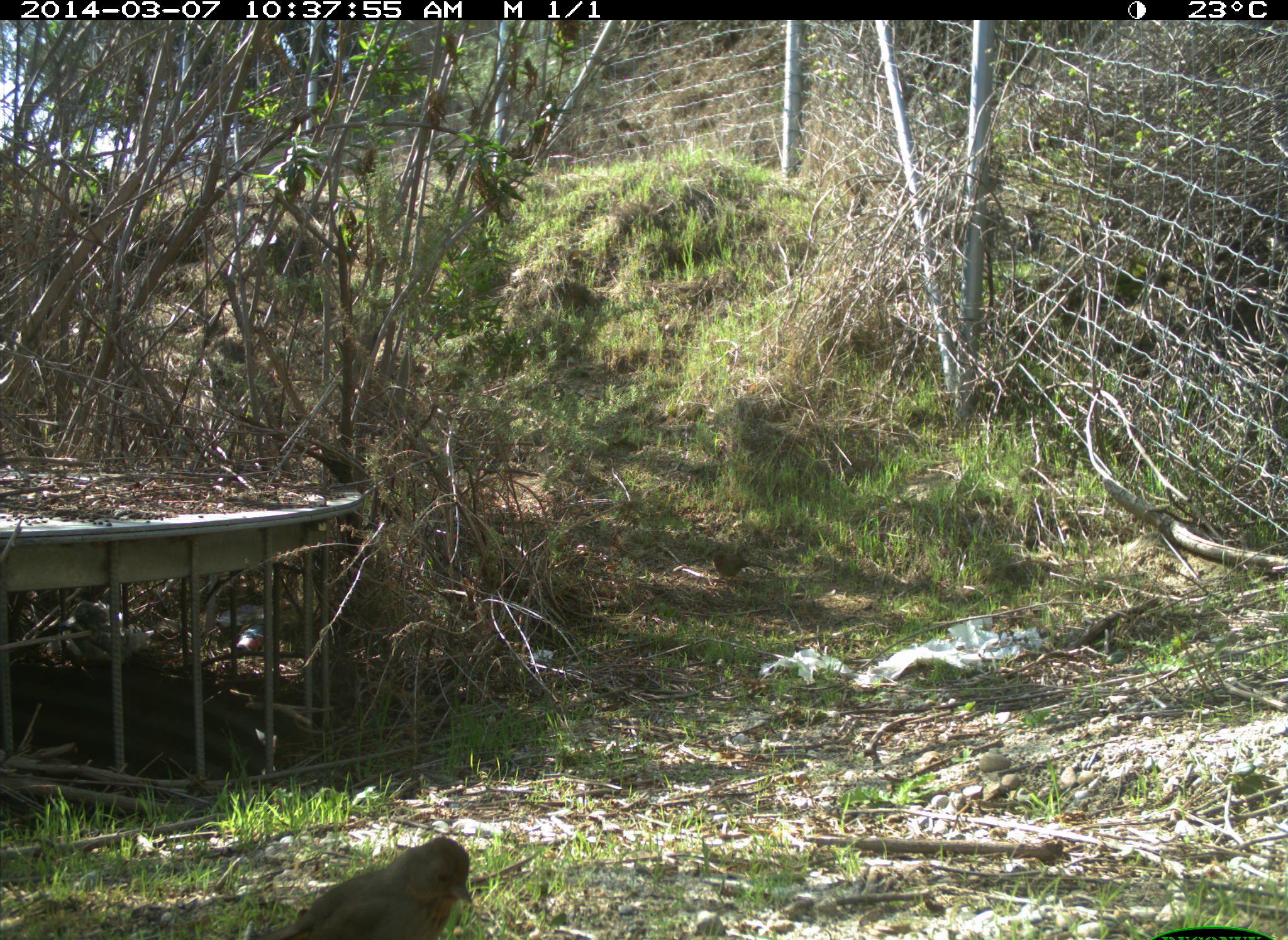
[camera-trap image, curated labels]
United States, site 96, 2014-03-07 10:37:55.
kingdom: Animalia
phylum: Chordata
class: Aves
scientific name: Aves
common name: bird